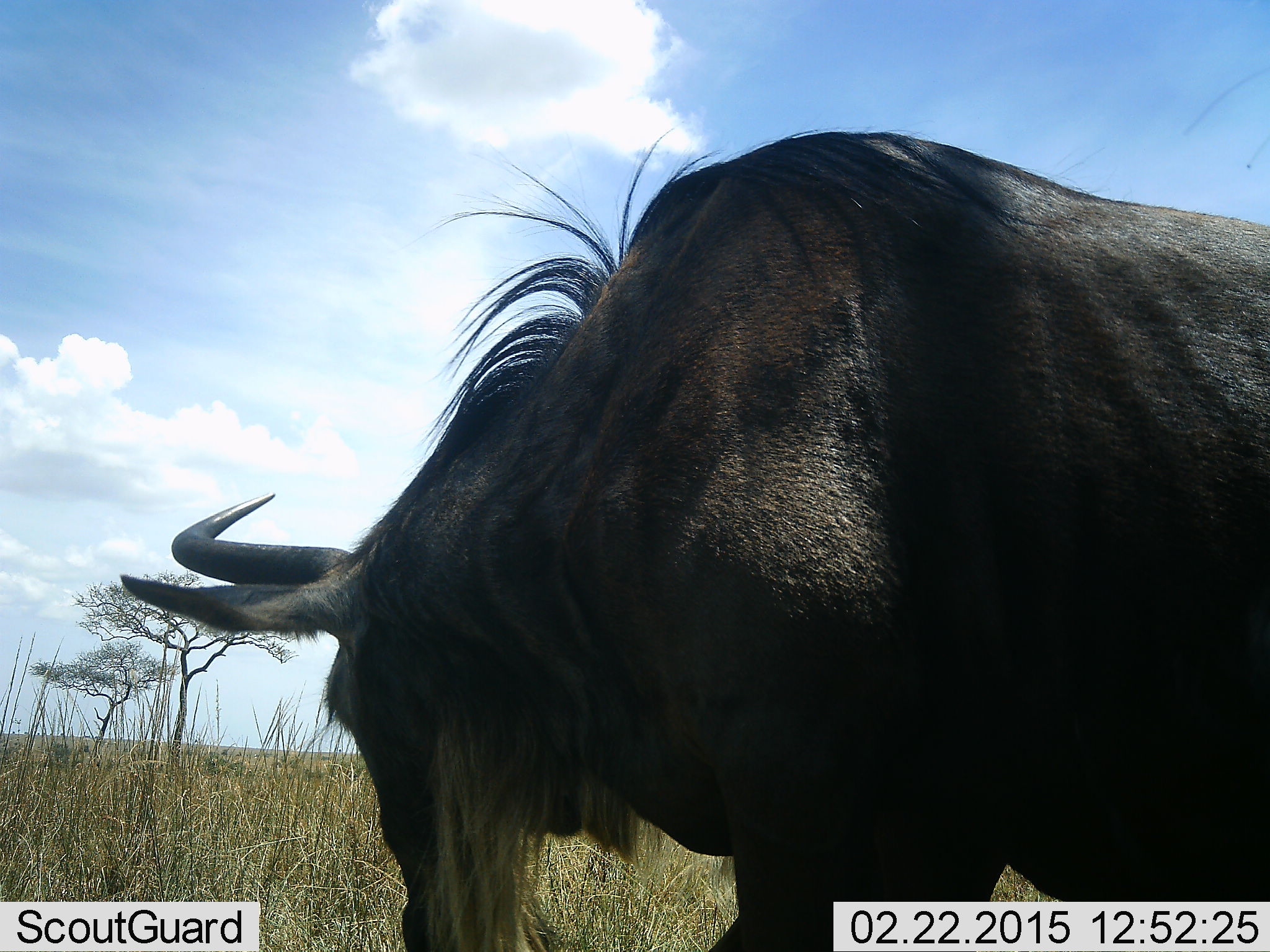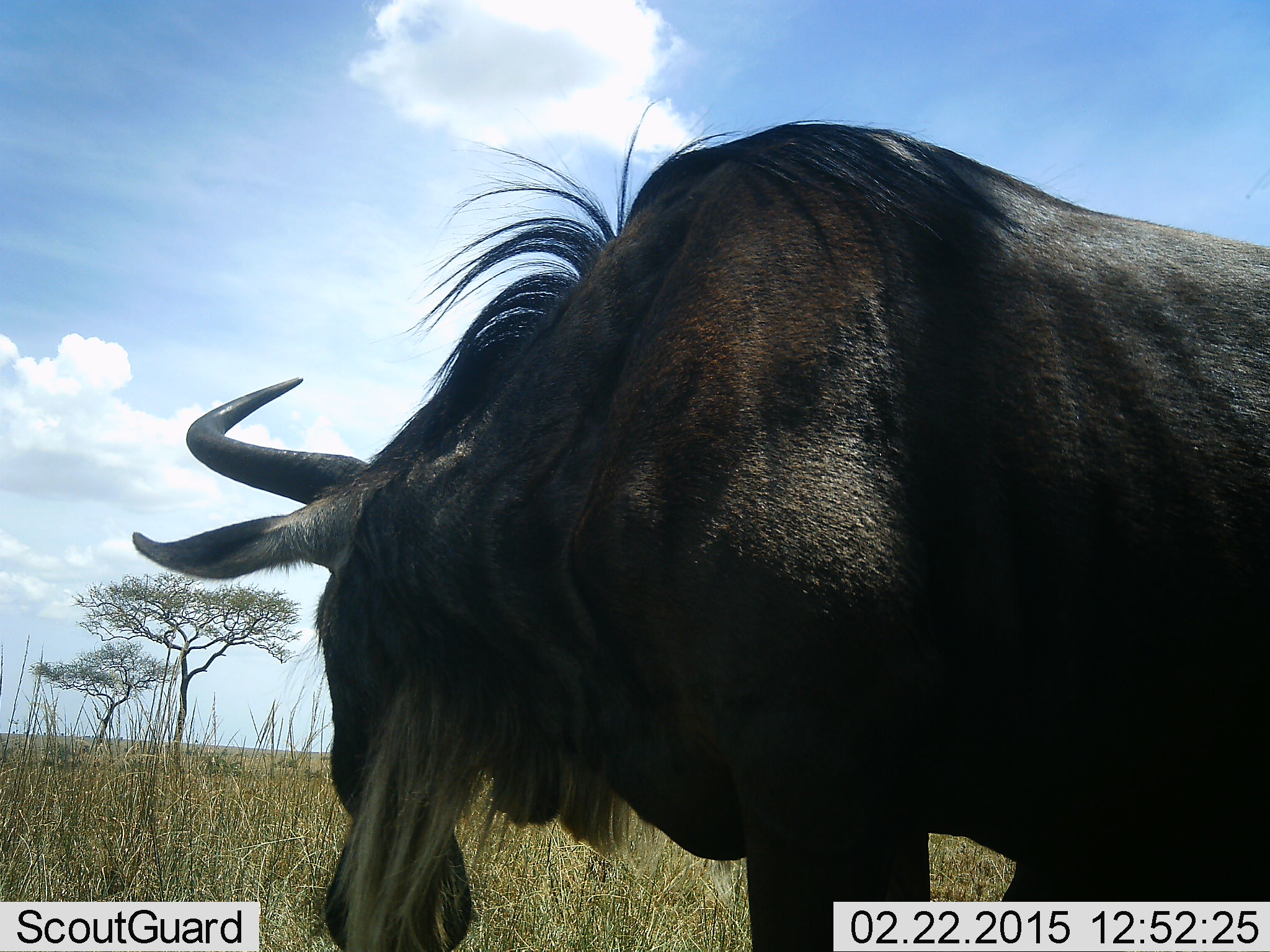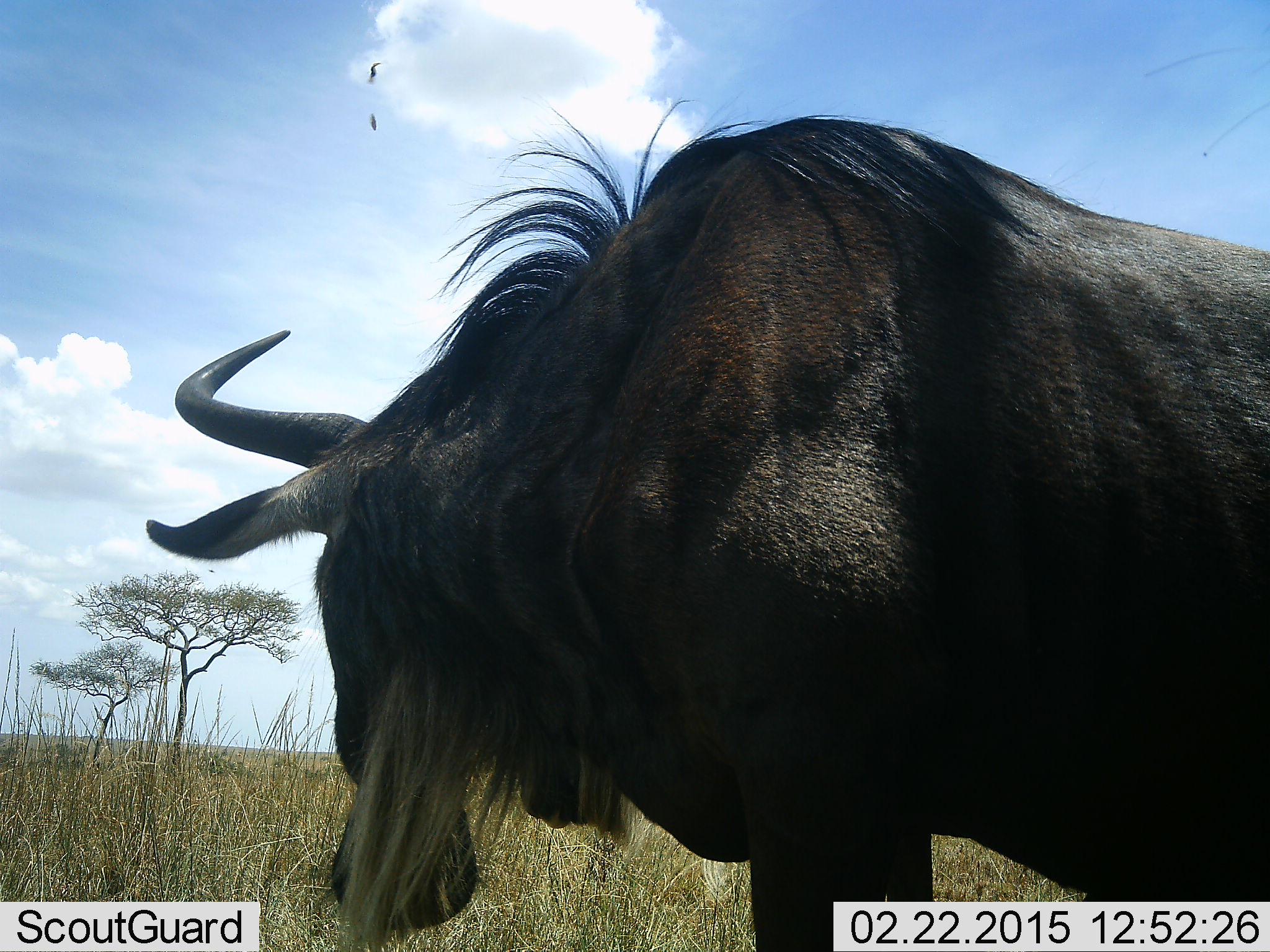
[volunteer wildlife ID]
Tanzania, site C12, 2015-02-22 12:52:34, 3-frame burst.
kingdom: Animalia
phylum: Chordata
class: Mammalia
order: Artiodactyla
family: Bovidae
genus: Connochaetes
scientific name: Connochaetes taurinus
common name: blue wildebeest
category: wildebeest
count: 1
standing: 70%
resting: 0%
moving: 30%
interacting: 0%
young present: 0%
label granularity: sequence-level